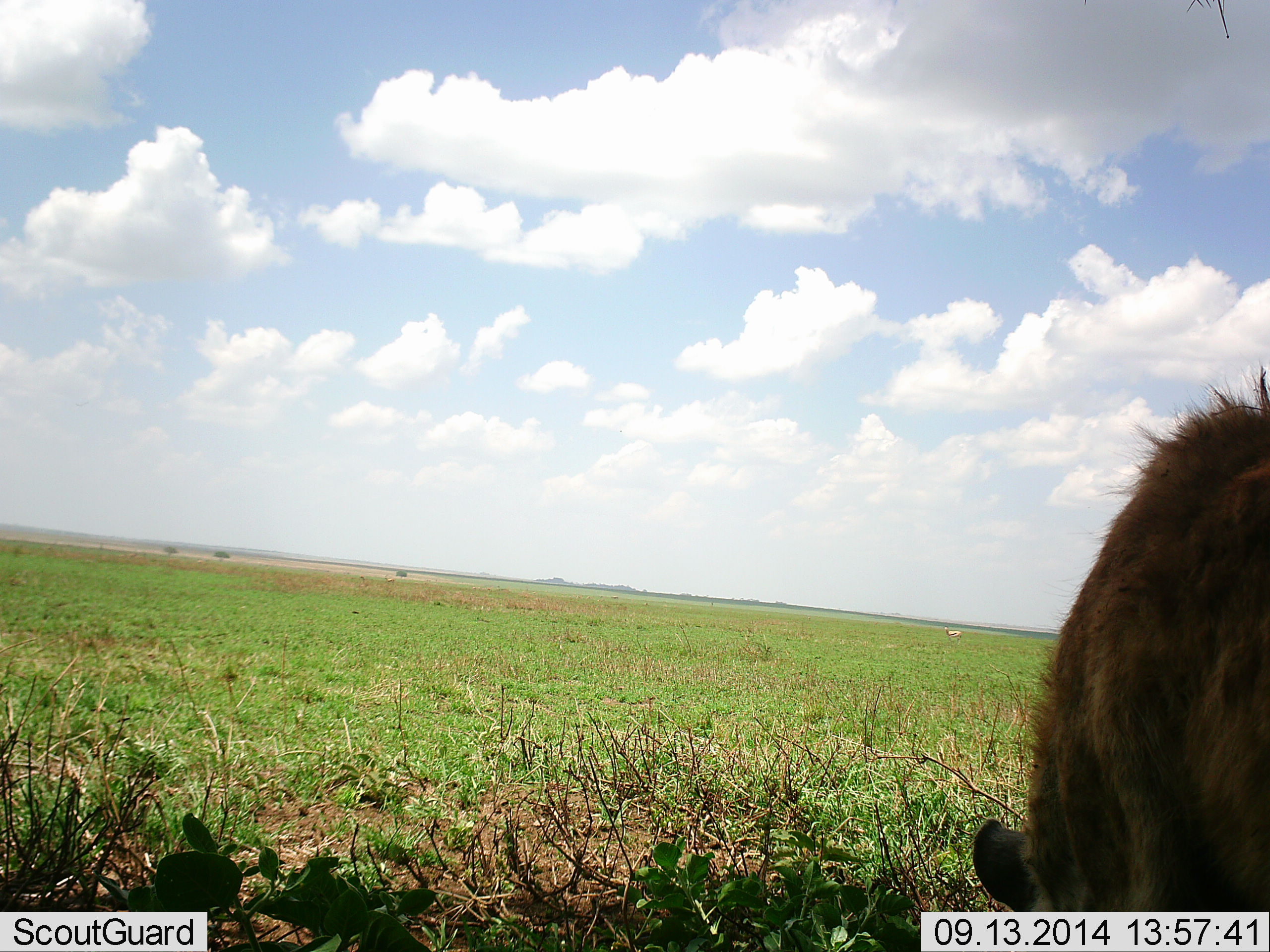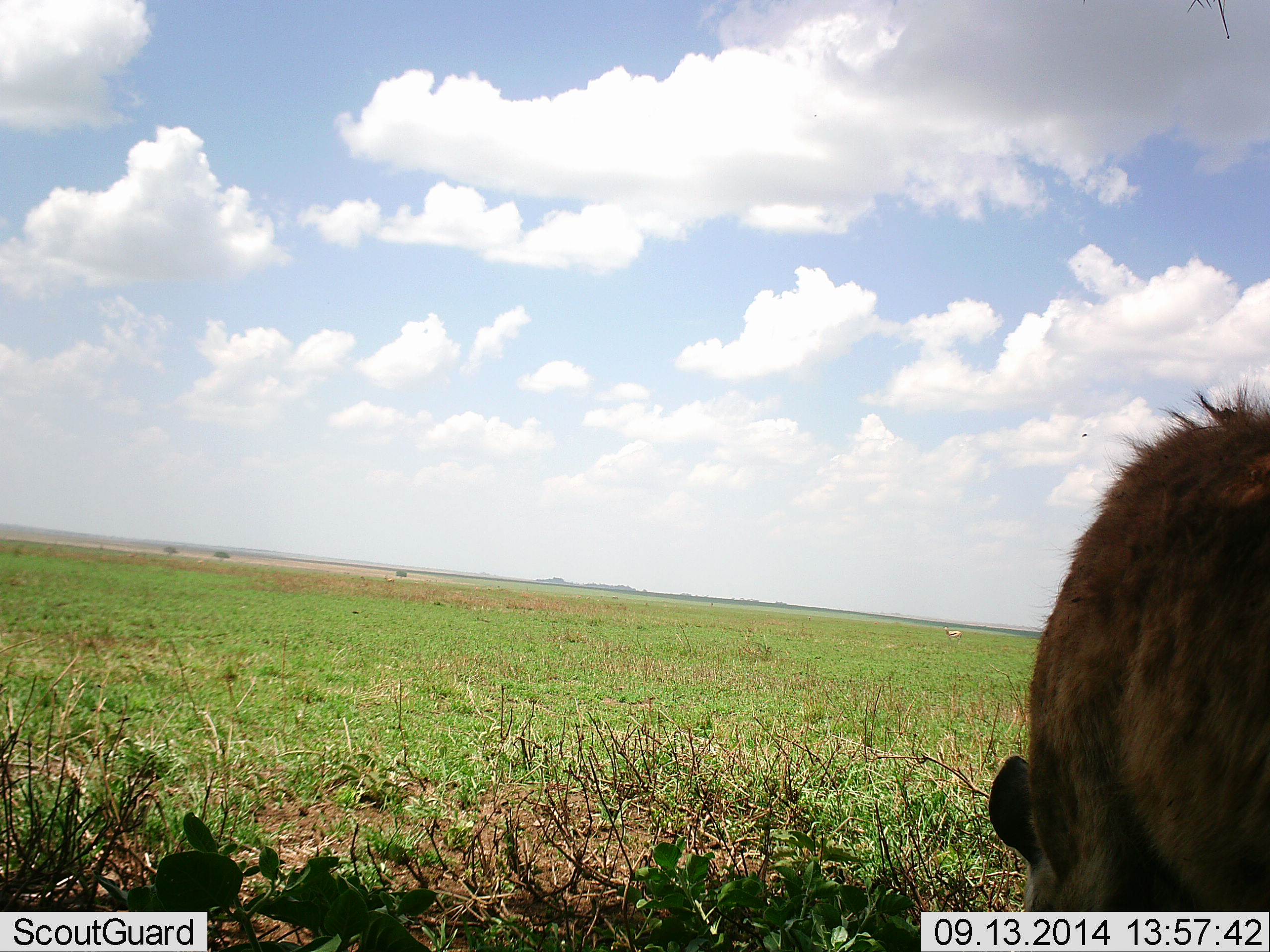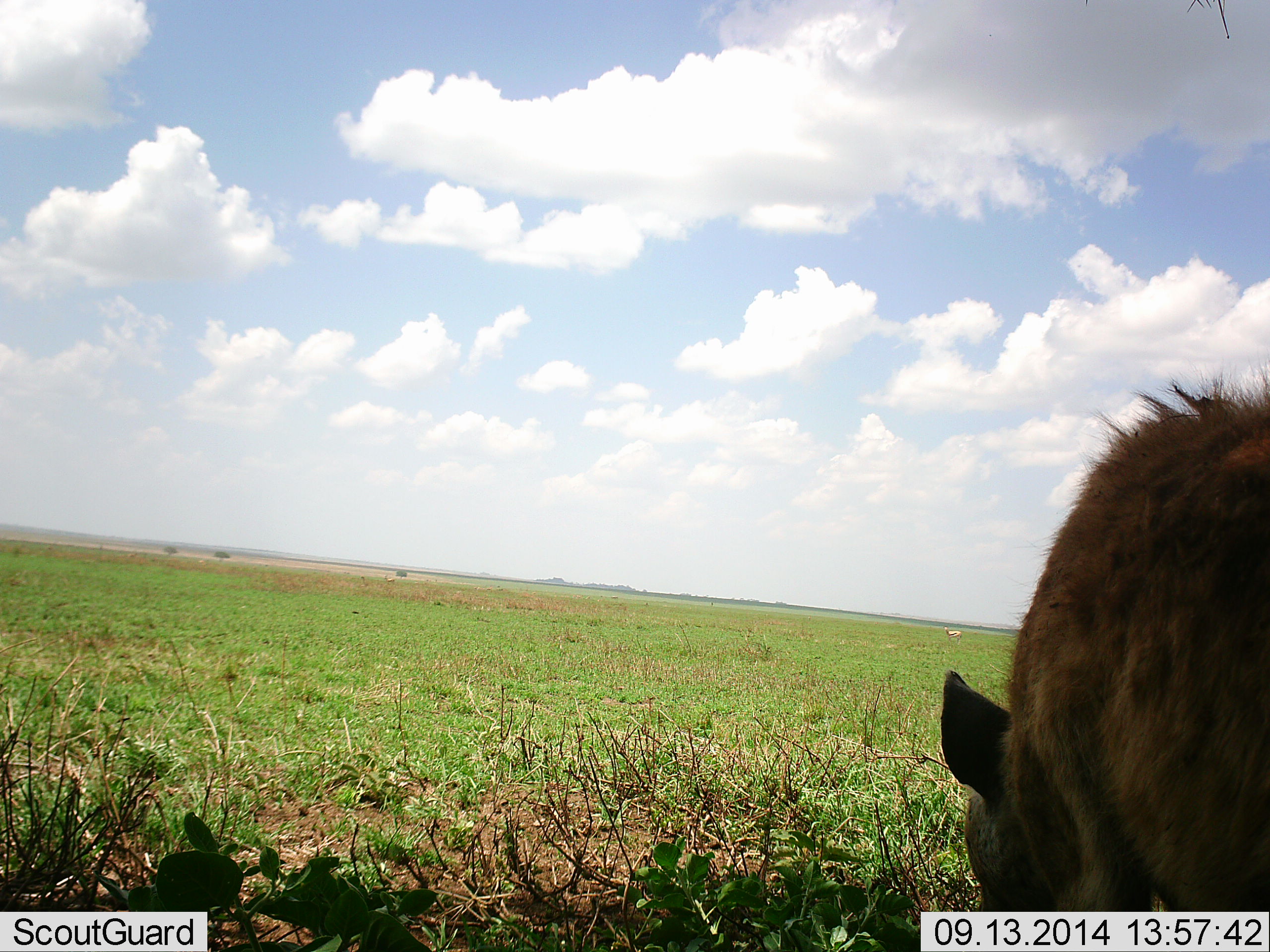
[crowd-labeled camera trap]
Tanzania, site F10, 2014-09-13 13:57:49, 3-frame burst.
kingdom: Animalia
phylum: Chordata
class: Mammalia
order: Carnivora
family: Hyaenidae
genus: Crocuta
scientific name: Crocuta crocuta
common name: spotted hyena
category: hyenaspotted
Hyenaspotted (spotted hyena) (Crocuta crocuta), count 1. Behavior (volunteer vote fractions): standing 50%, resting 0%, moving 10%, interacting 0%. Young present (vote fraction): 0%. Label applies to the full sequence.